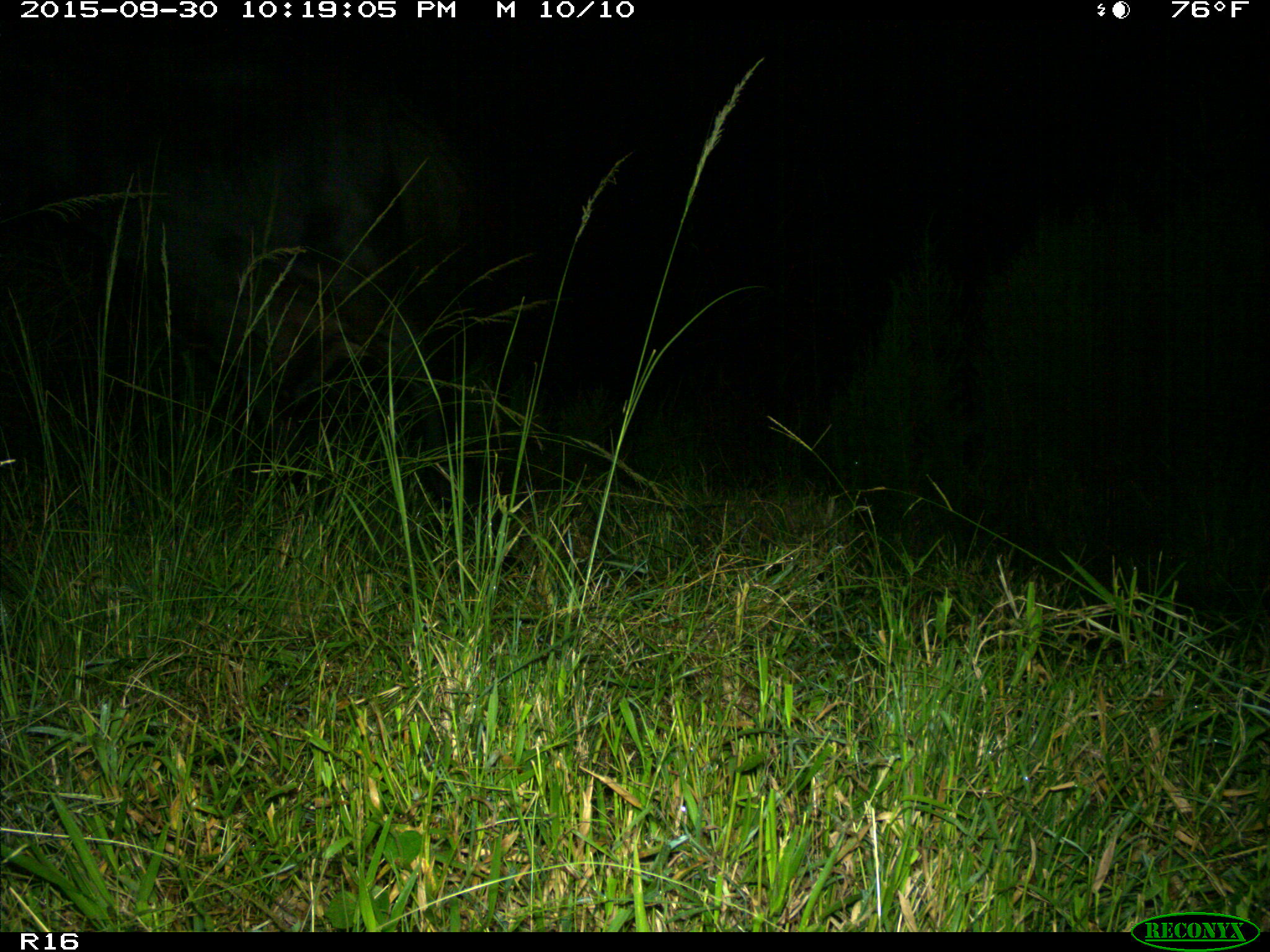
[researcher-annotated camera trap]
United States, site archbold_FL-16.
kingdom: Animalia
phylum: Chordata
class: Mammalia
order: Artiodactyla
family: Bovidae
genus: Bos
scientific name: Bos taurus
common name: domestic cow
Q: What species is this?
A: Bos taurus (domestic cow).